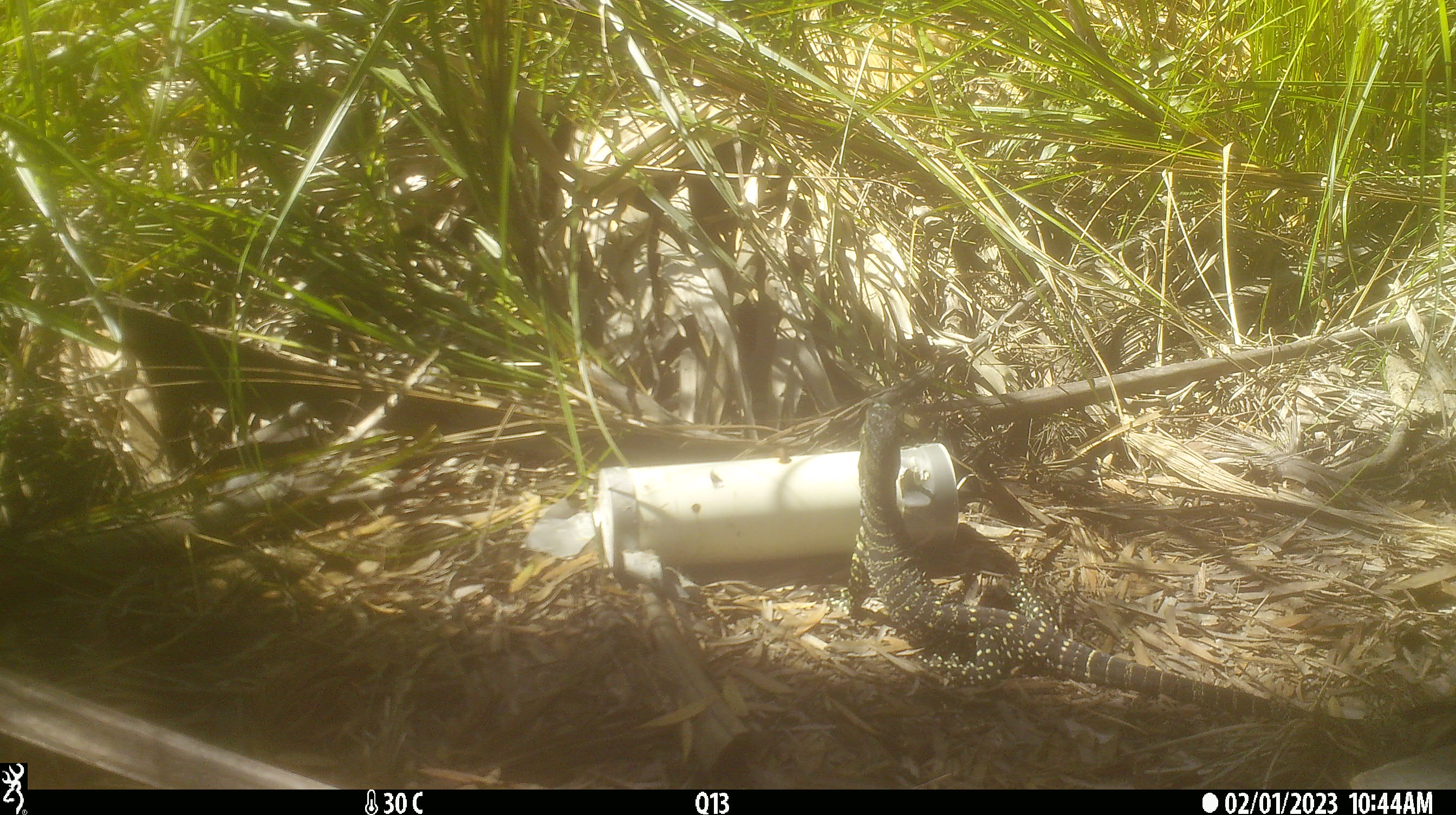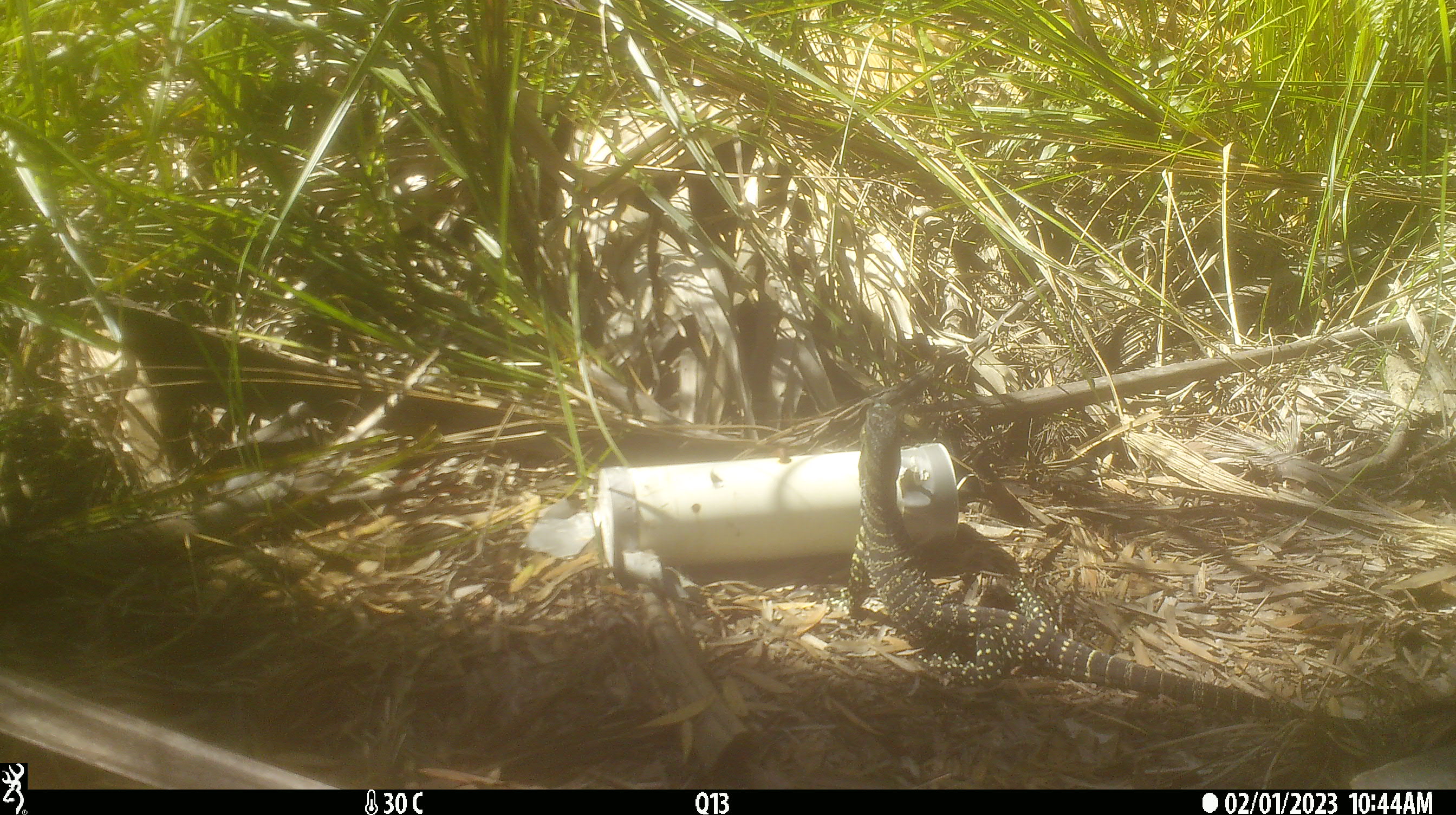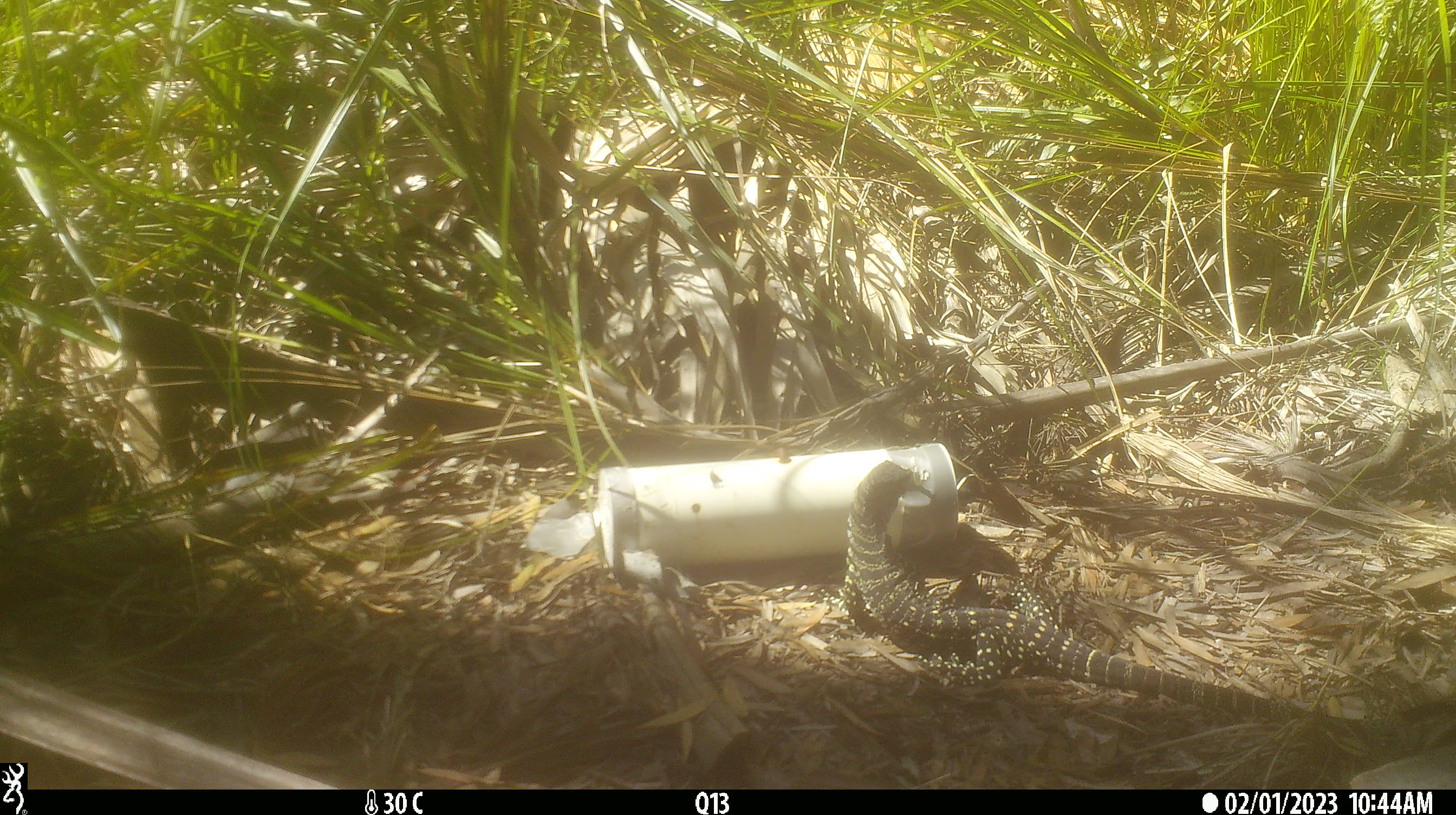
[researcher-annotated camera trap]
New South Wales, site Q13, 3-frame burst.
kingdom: Animalia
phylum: Chordata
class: Reptilia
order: Squamata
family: Varanidae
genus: Varanus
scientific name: Varanus varius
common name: lace monitor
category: goanna